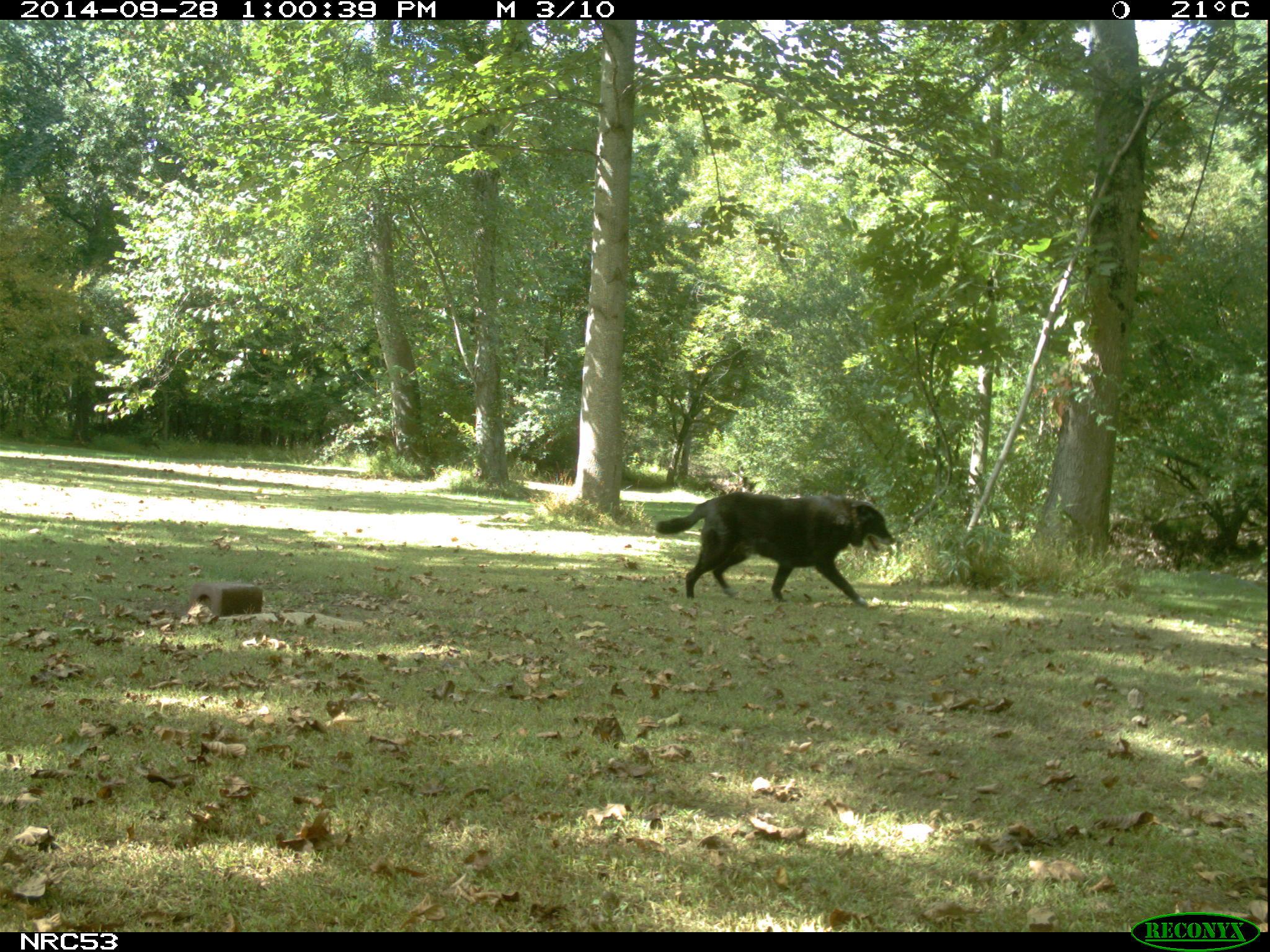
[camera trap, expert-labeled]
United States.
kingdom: Animalia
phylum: Chordata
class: Mammalia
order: Carnivora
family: Canidae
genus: Canis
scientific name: Canis familiaris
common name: domestic dog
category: Dog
Dog (domestic dog) (Canis familiaris).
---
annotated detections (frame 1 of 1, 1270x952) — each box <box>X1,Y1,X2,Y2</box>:
Dog: <box>658,491,893,609</box>